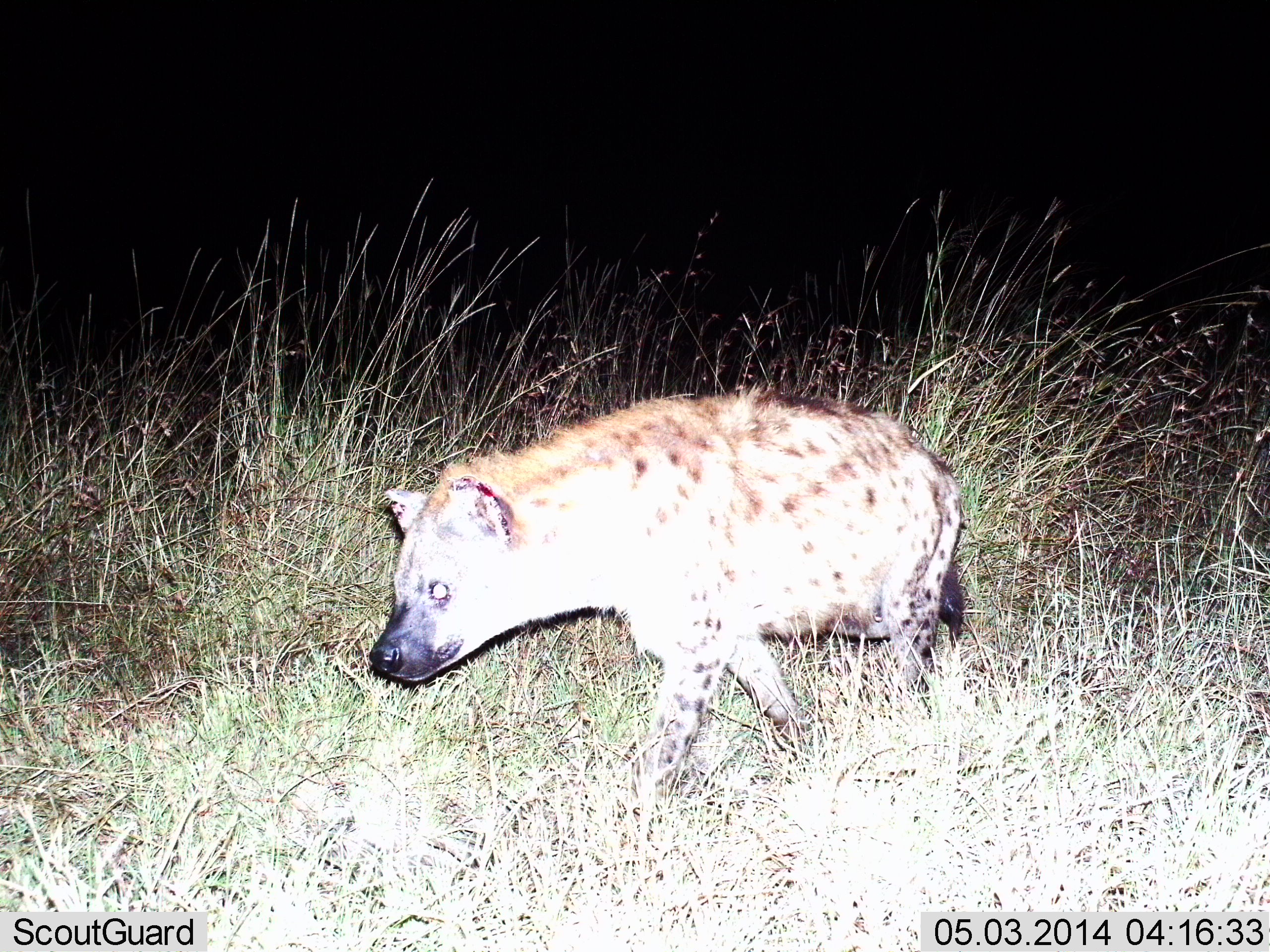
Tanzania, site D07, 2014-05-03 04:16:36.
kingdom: Animalia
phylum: Chordata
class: Mammalia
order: Carnivora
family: Hyaenidae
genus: Crocuta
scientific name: Crocuta crocuta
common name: spotted hyena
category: hyenaspotted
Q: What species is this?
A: Hyenaspotted (spotted hyena) (Crocuta crocuta).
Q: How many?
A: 1.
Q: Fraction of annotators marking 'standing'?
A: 20%.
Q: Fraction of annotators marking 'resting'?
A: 0%.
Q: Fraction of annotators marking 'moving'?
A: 70%.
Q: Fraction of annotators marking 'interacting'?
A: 10%.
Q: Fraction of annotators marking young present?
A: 0%.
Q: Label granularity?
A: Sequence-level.